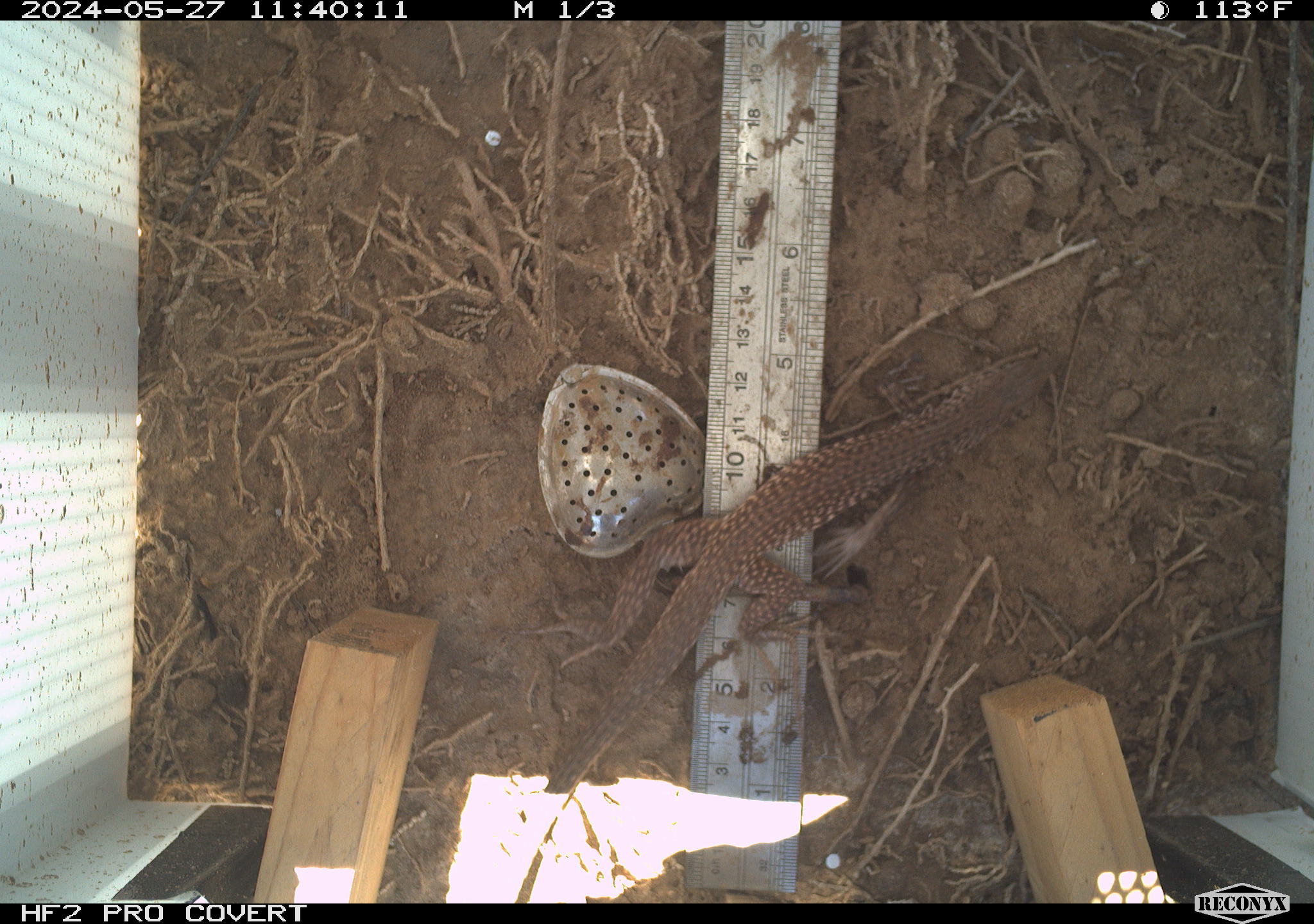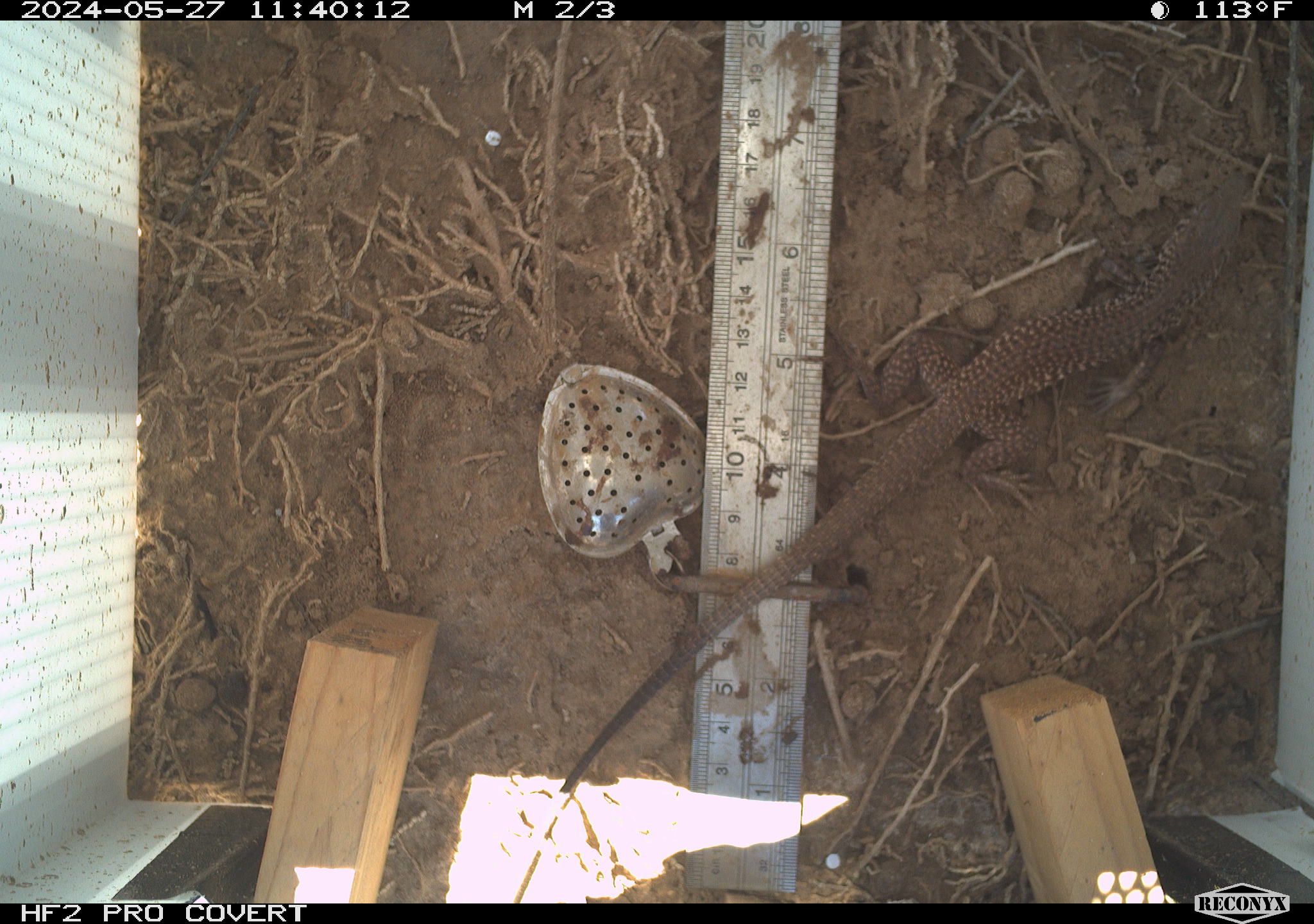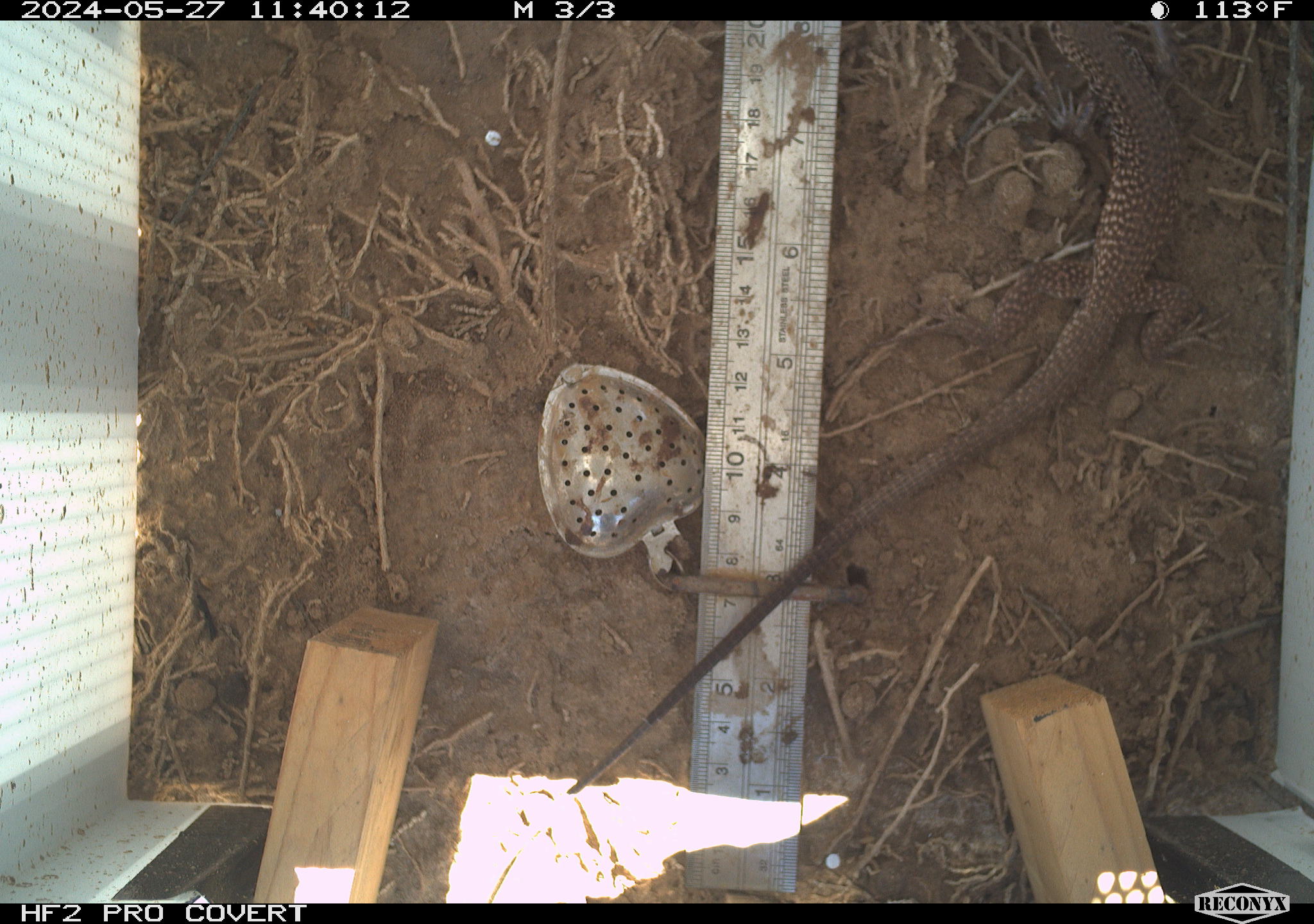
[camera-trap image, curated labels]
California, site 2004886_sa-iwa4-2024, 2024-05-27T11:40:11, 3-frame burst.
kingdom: Animalia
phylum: Chordata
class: Reptilia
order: Squamata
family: Teiidae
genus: Aspidoscelis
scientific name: Aspidoscelis tigris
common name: western whiptail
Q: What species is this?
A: Western whiptail (Aspidoscelis tigris).